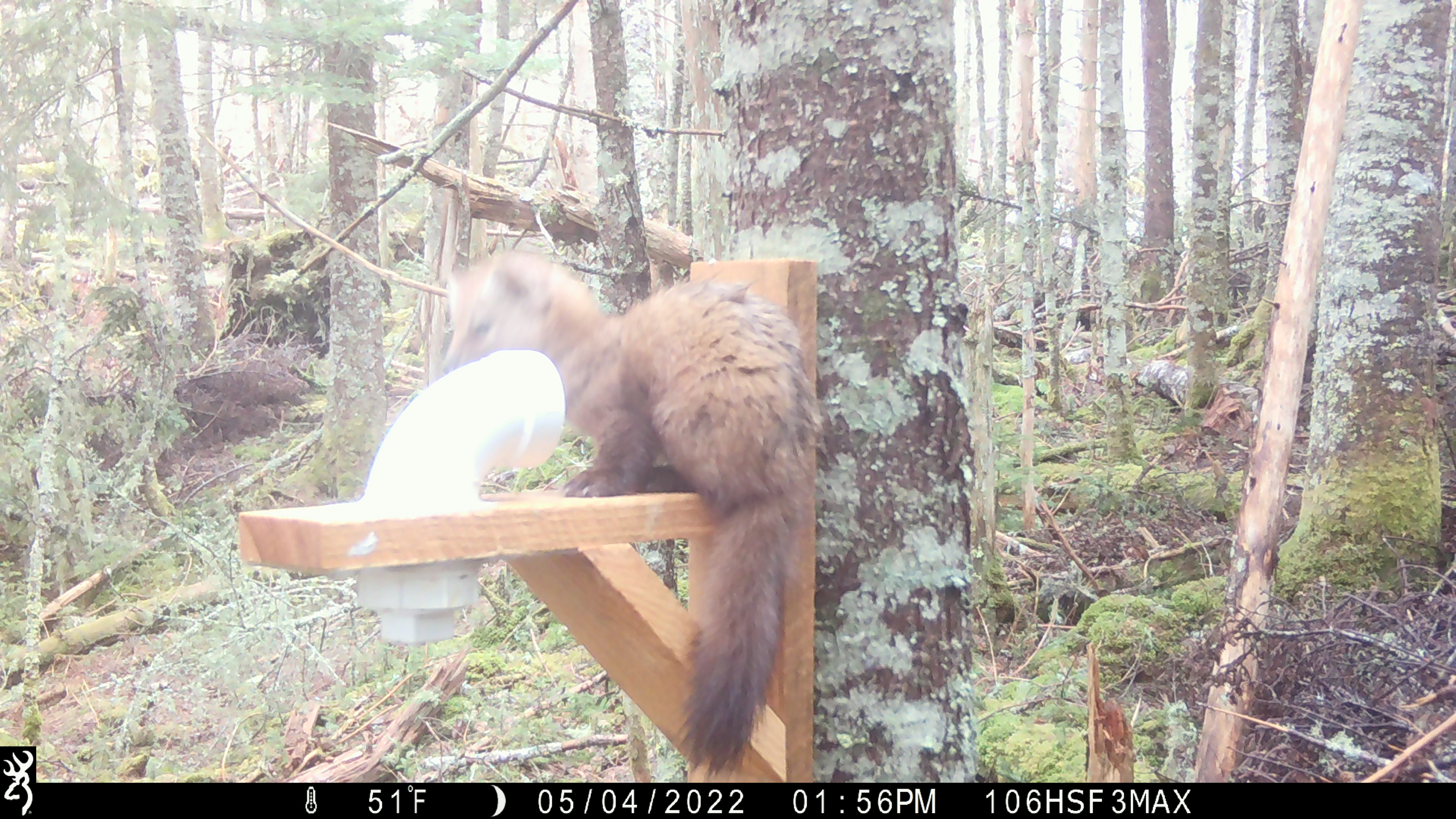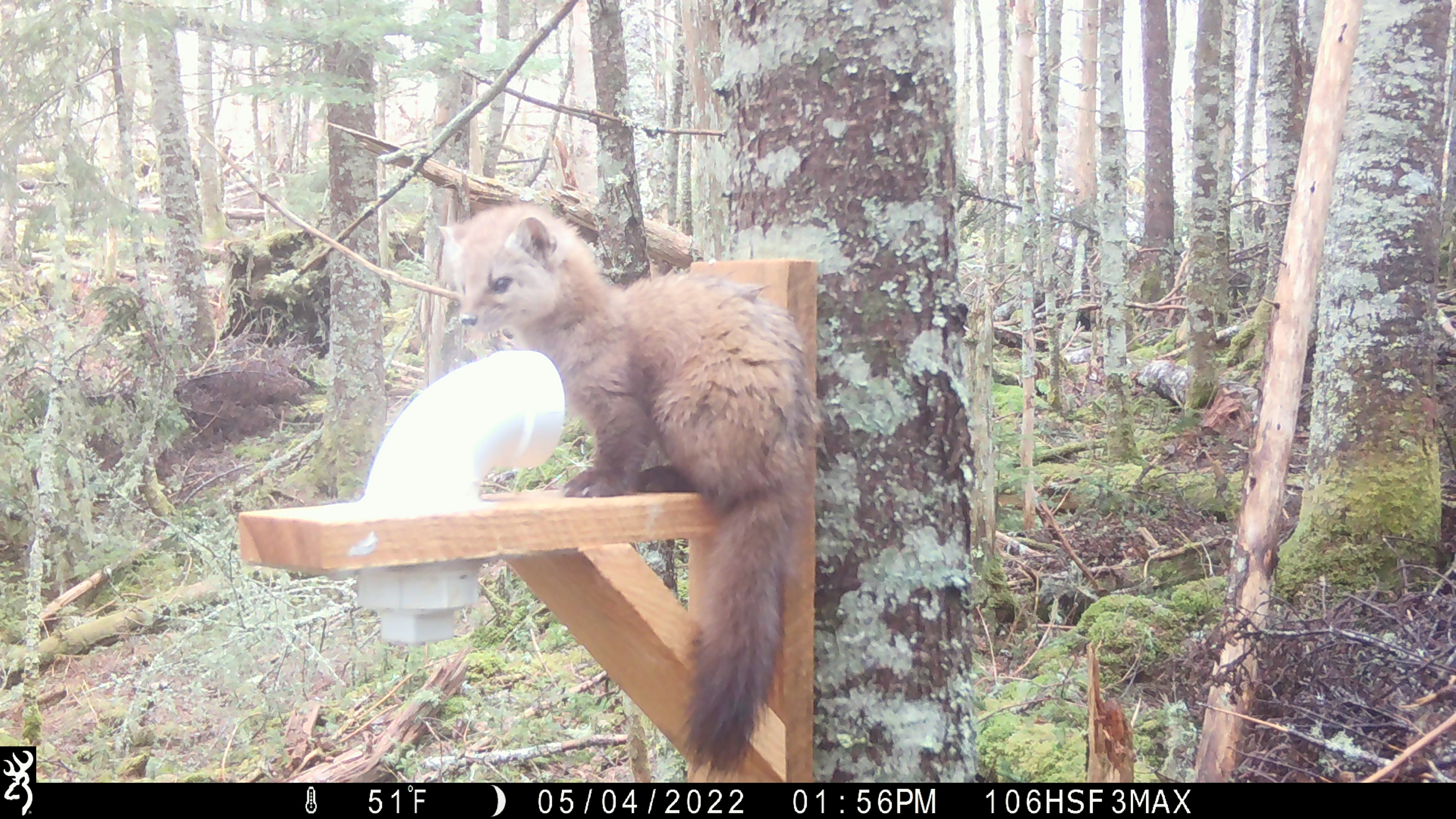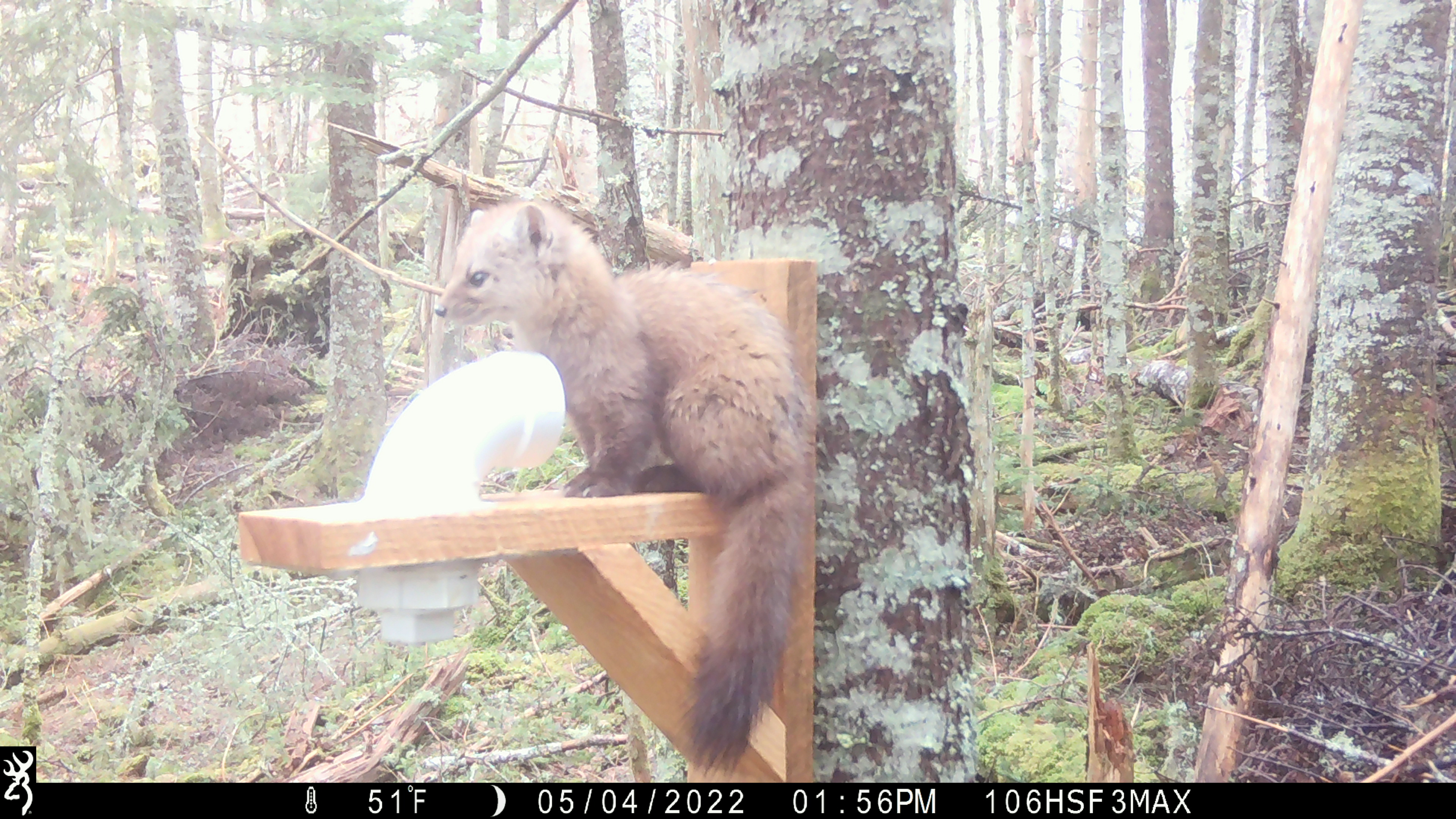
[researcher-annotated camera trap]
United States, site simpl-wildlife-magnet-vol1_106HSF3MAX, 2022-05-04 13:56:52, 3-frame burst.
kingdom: Animalia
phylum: Chordata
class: Mammalia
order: Carnivora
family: Mustelidae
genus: Martes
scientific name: Martes americana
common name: american marten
American marten (Martes americana).